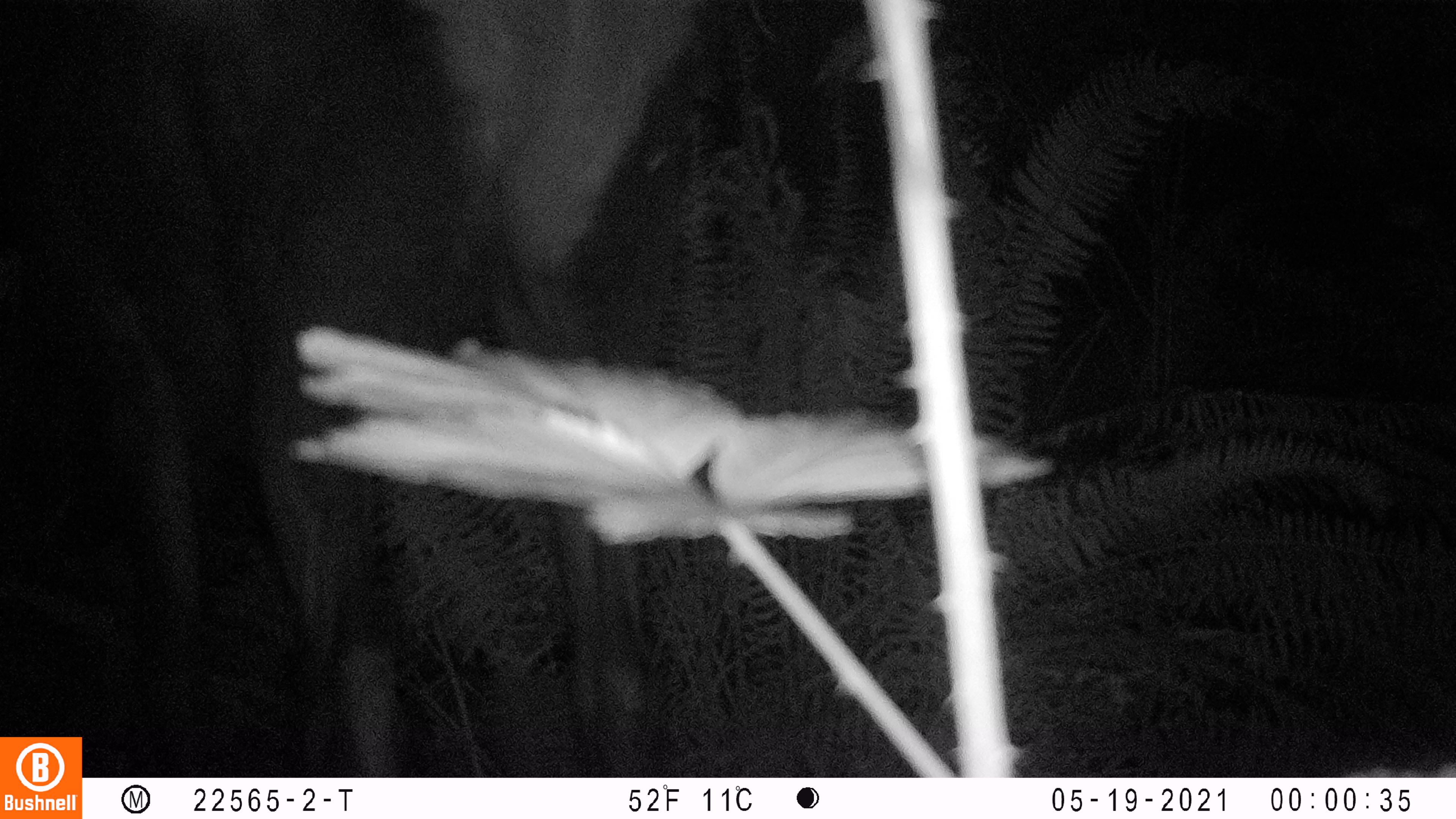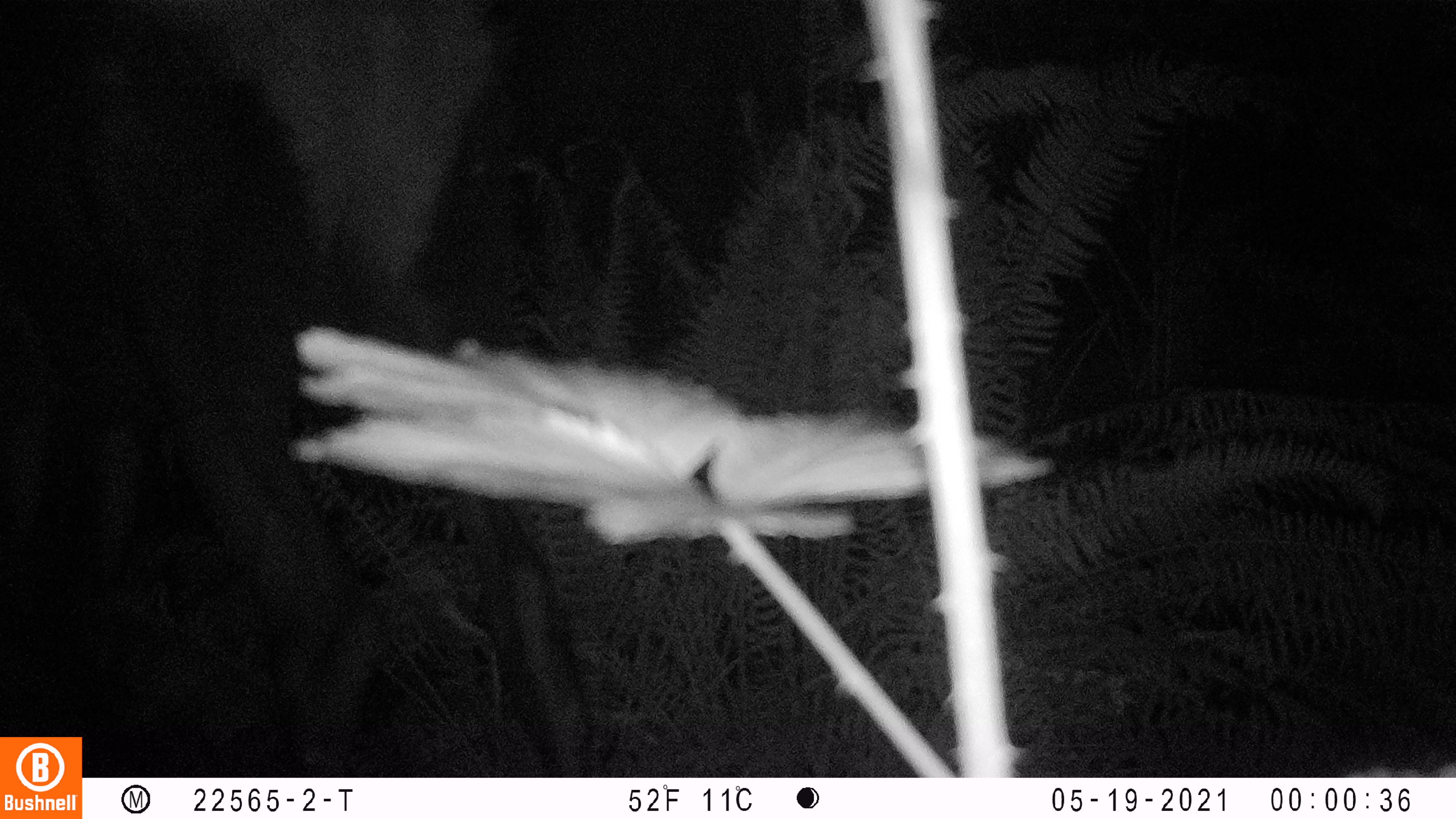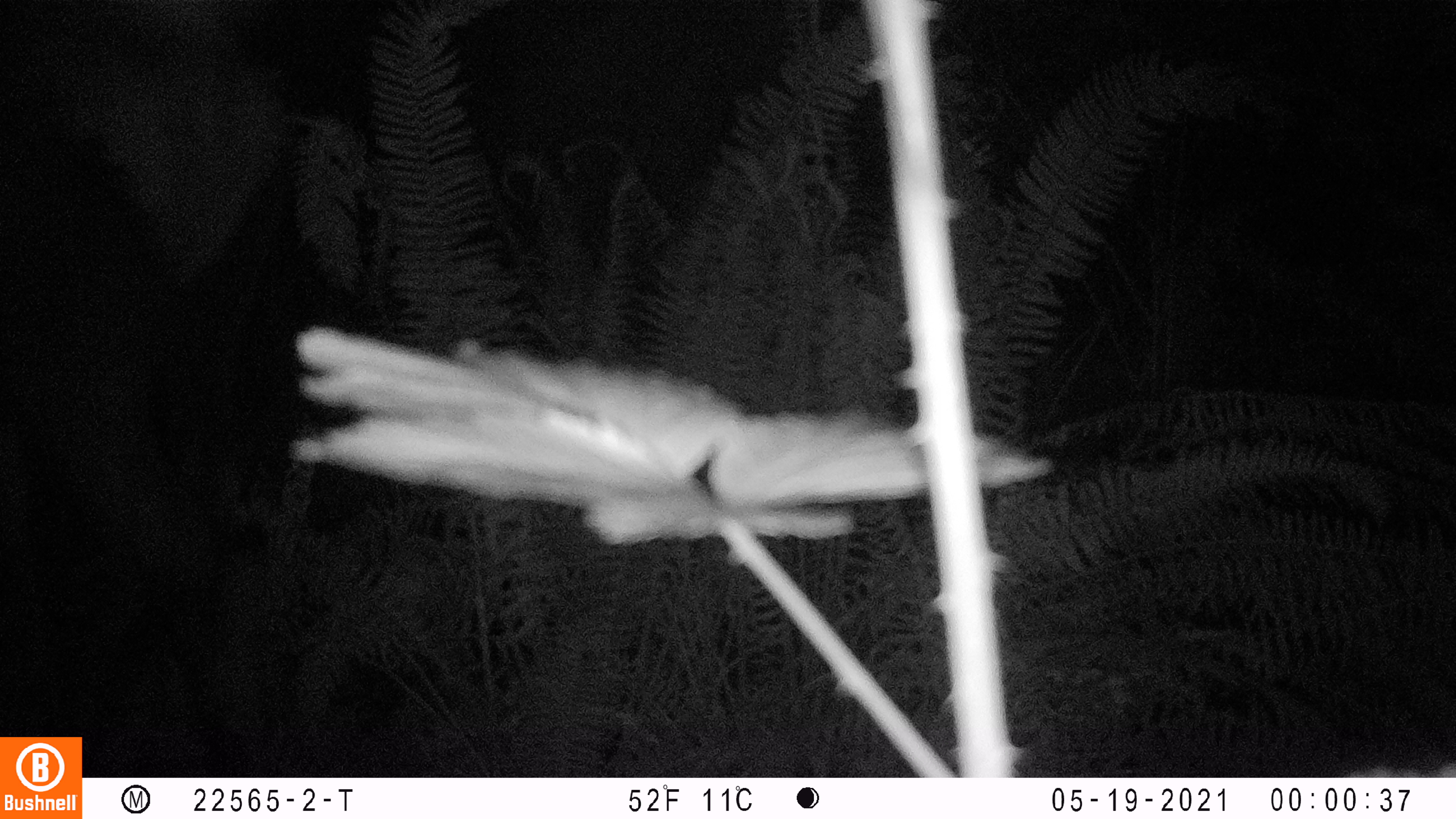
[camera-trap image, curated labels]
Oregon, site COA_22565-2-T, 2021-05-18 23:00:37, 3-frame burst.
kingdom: Animalia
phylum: Chordata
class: Mammalia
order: Artiodactyla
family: Cervidae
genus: Cervus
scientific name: Cervus canadensis roosevelti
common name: roosevelt elk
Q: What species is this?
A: Roosevelt elk (Cervus canadensis roosevelti).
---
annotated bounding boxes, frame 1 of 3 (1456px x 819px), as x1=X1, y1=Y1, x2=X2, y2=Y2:
roosevelt elk: x1=87, y1=3, x2=761, y2=774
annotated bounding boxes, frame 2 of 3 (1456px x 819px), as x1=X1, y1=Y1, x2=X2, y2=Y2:
roosevelt elk: x1=83, y1=2, x2=598, y2=776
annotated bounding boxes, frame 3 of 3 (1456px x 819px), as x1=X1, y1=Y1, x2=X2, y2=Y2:
roosevelt elk: x1=2, y1=1, x2=341, y2=732